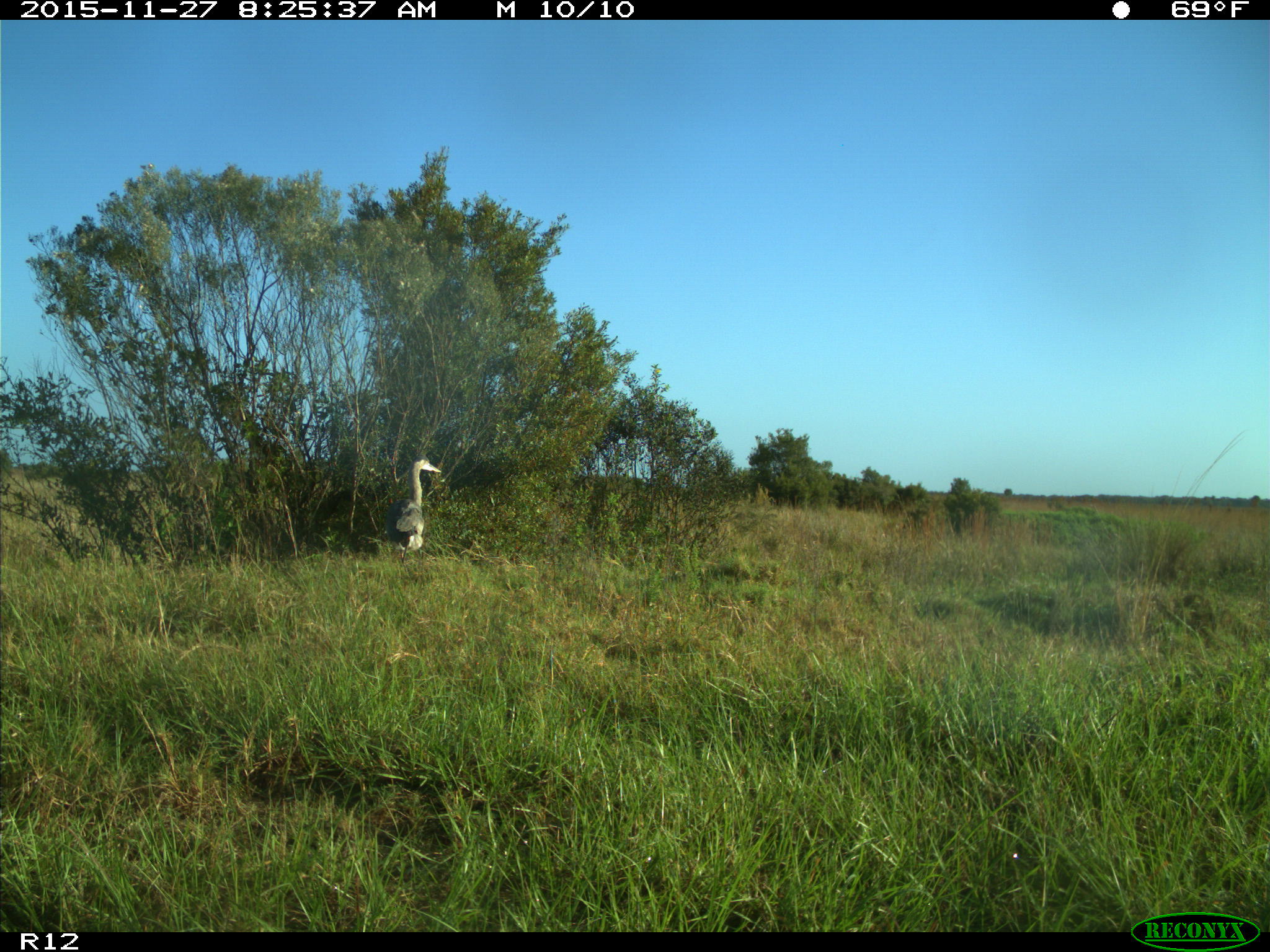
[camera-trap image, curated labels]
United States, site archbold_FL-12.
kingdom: Animalia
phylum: Chordata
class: Aves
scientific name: Aves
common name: birds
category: unidentified bird